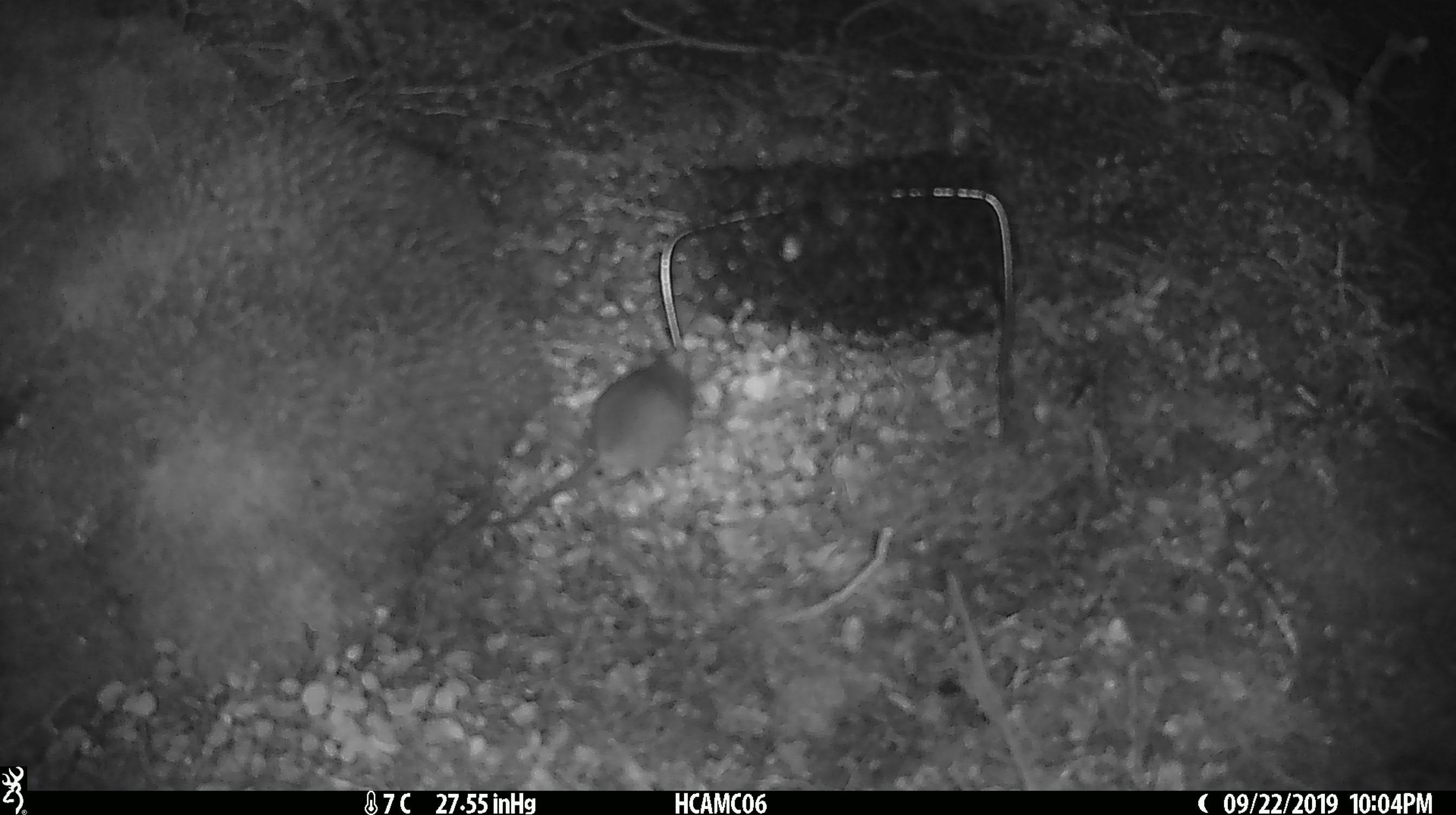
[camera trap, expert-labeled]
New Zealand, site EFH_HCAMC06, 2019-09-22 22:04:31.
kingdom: Animalia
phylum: Chordata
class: Mammalia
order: Rodentia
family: Muridae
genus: Mus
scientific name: Mus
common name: mouse